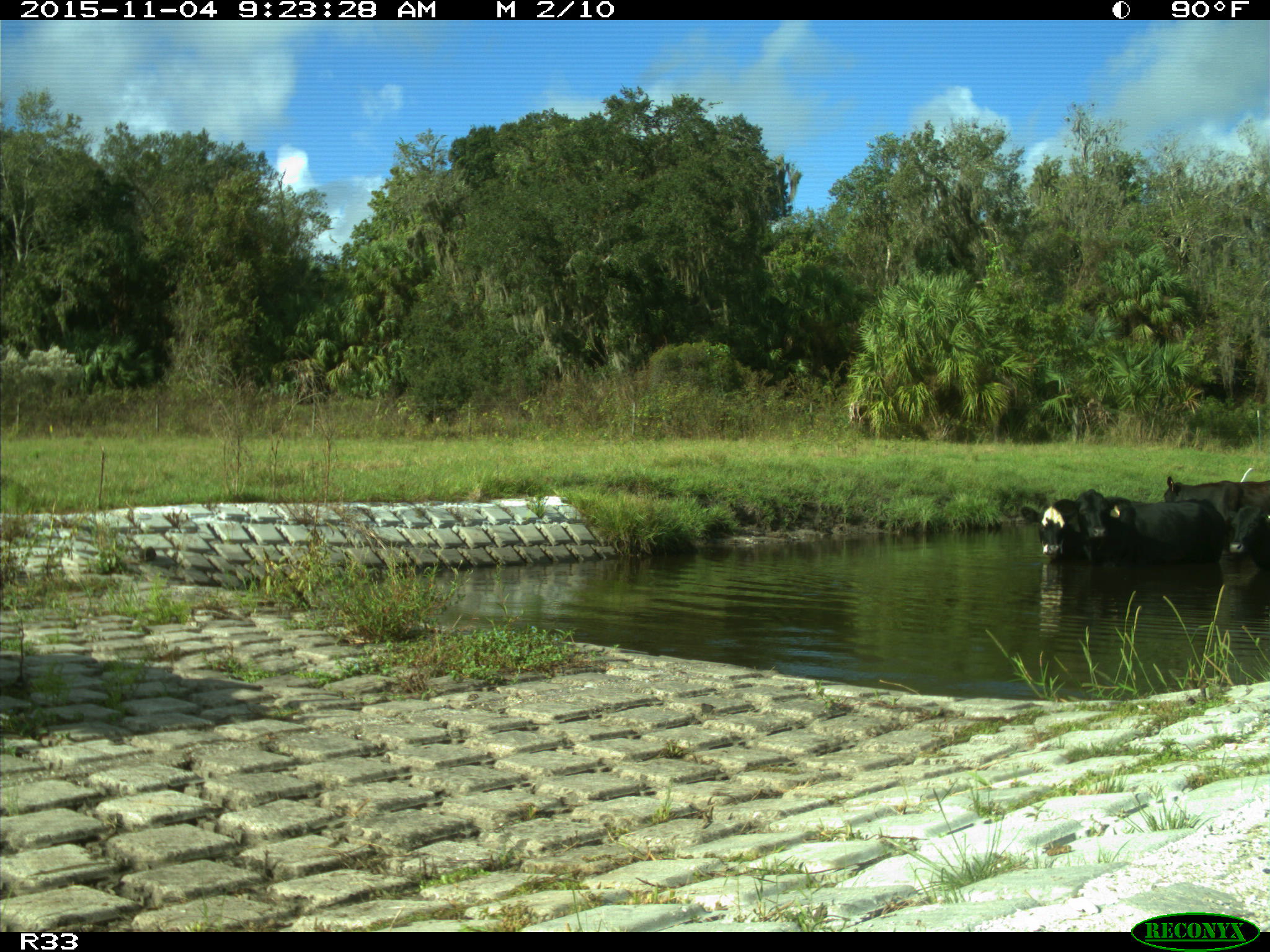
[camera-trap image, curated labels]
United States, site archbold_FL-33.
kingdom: Animalia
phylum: Chordata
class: Mammalia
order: Artiodactyla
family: Bovidae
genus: Bos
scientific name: Bos taurus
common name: domestic cow